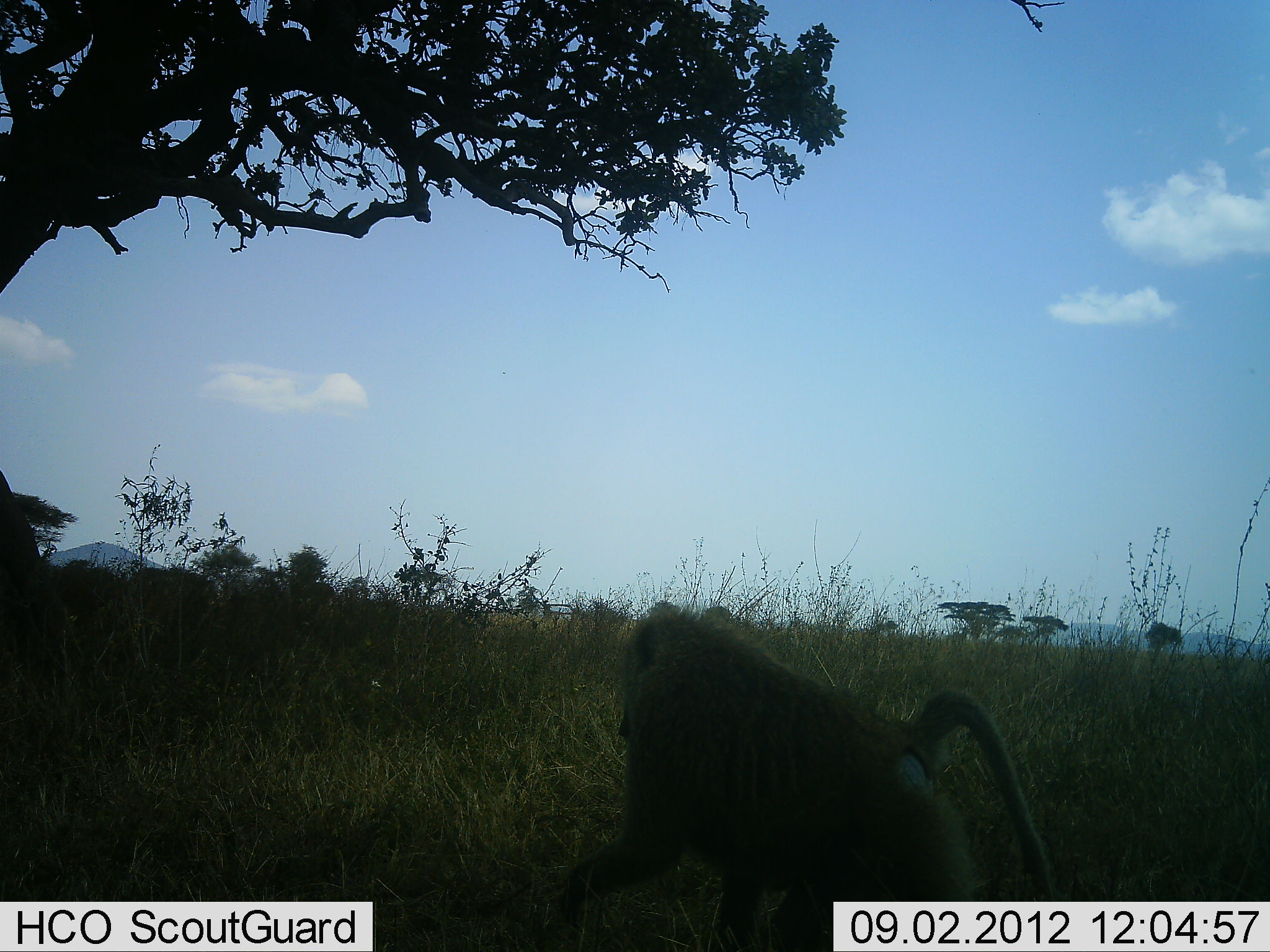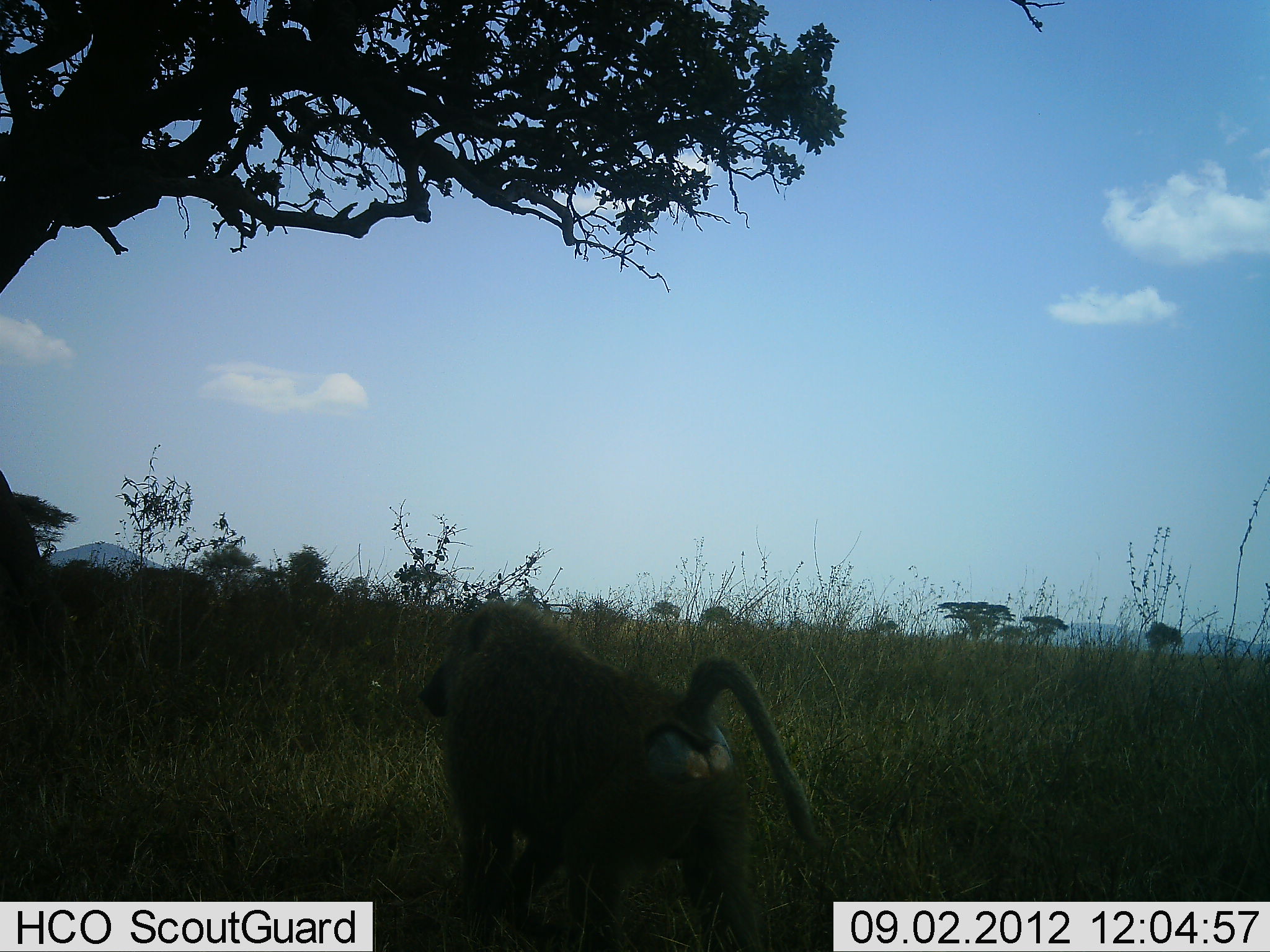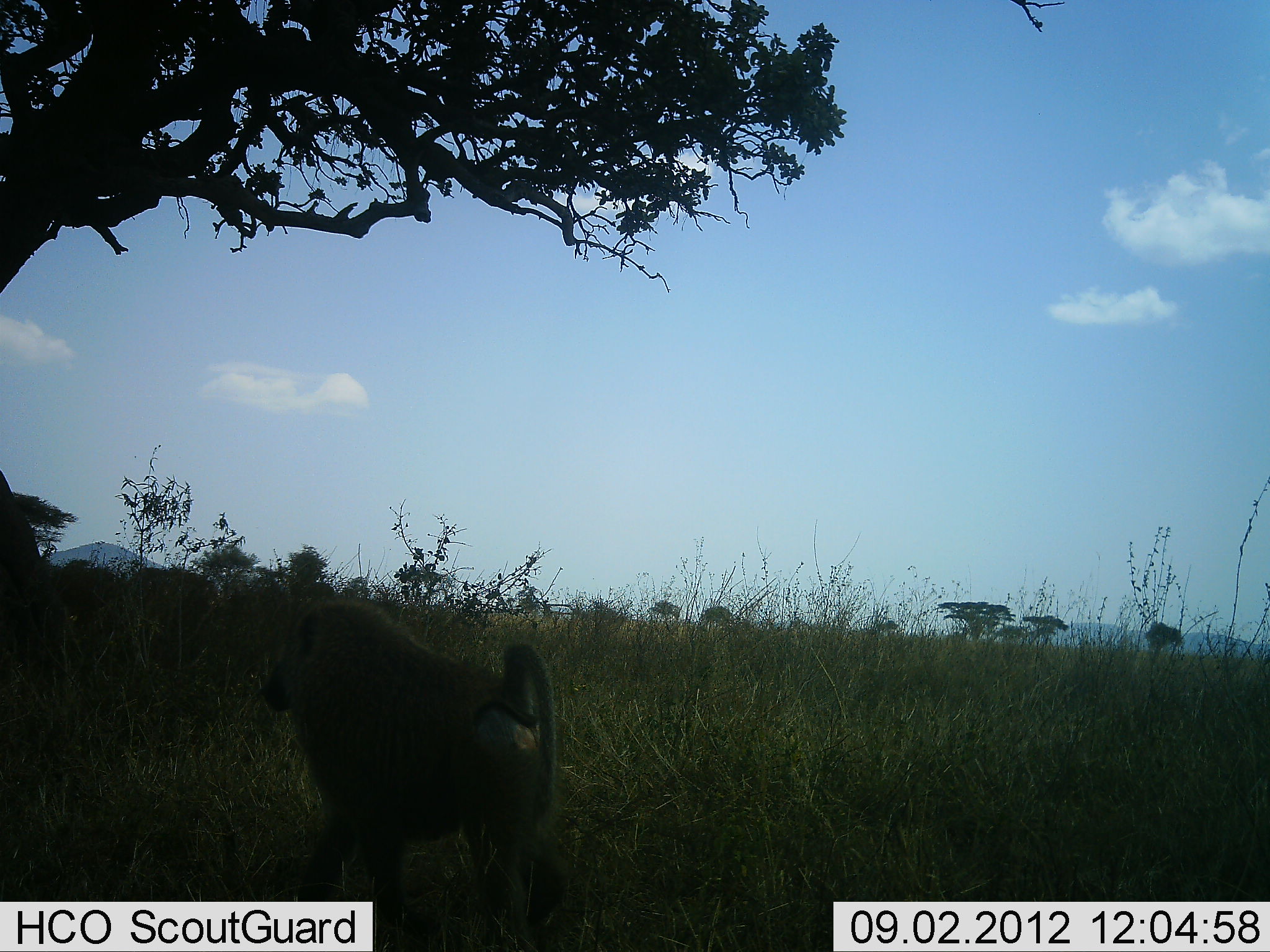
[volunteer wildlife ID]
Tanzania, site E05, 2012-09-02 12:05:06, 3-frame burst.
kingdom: Animalia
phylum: Chordata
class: Mammalia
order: Primates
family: Cercopithecidae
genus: Papio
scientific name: Papio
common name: baboon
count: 1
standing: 0%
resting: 0%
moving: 100%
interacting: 0%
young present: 0%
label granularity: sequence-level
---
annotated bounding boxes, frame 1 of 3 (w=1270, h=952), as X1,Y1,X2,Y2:
animal: 558,598,1064,952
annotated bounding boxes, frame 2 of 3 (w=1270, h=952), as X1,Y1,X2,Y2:
animal: 415,594,832,950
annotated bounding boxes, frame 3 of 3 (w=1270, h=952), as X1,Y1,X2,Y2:
animal: 260,599,573,951